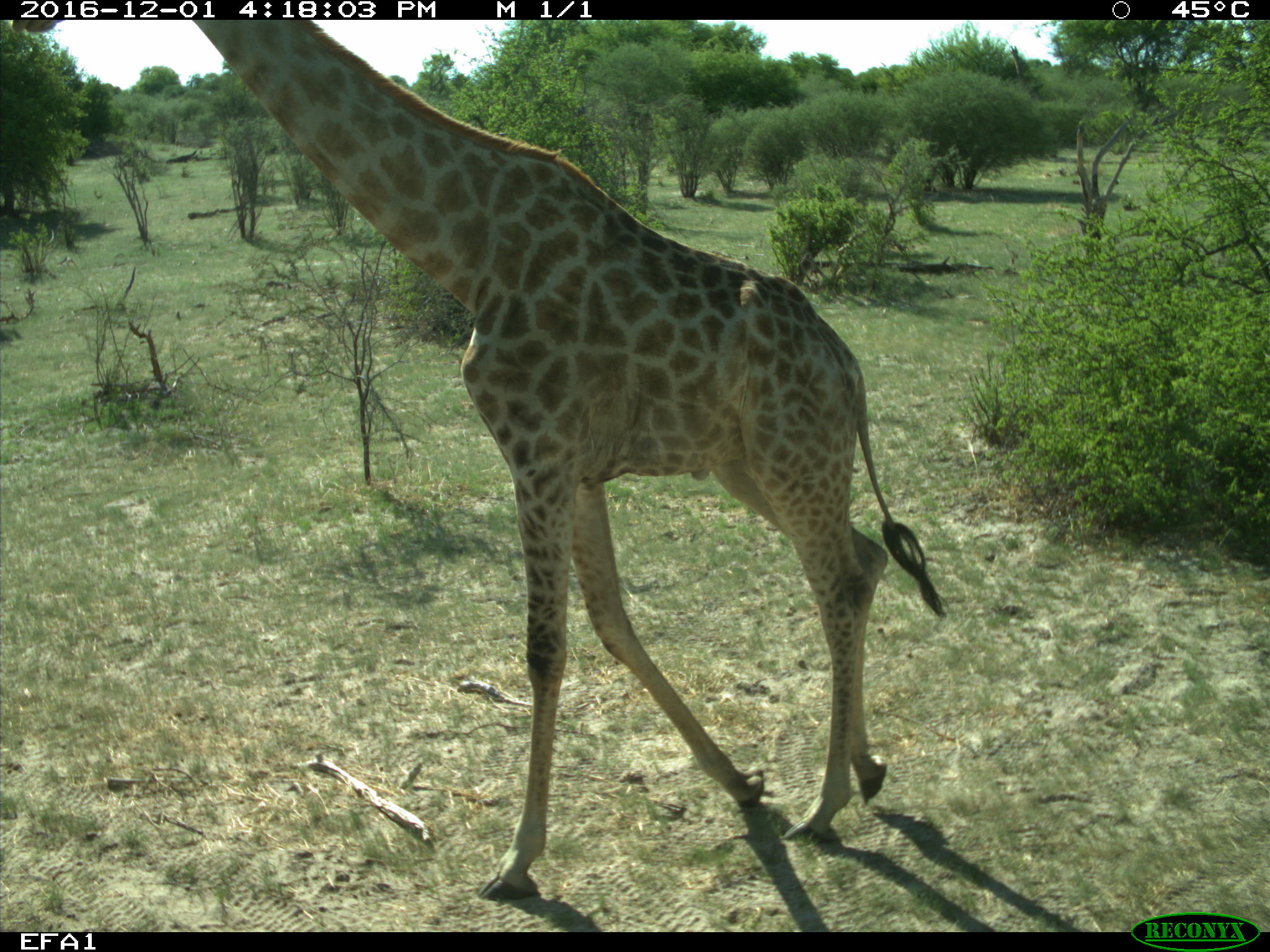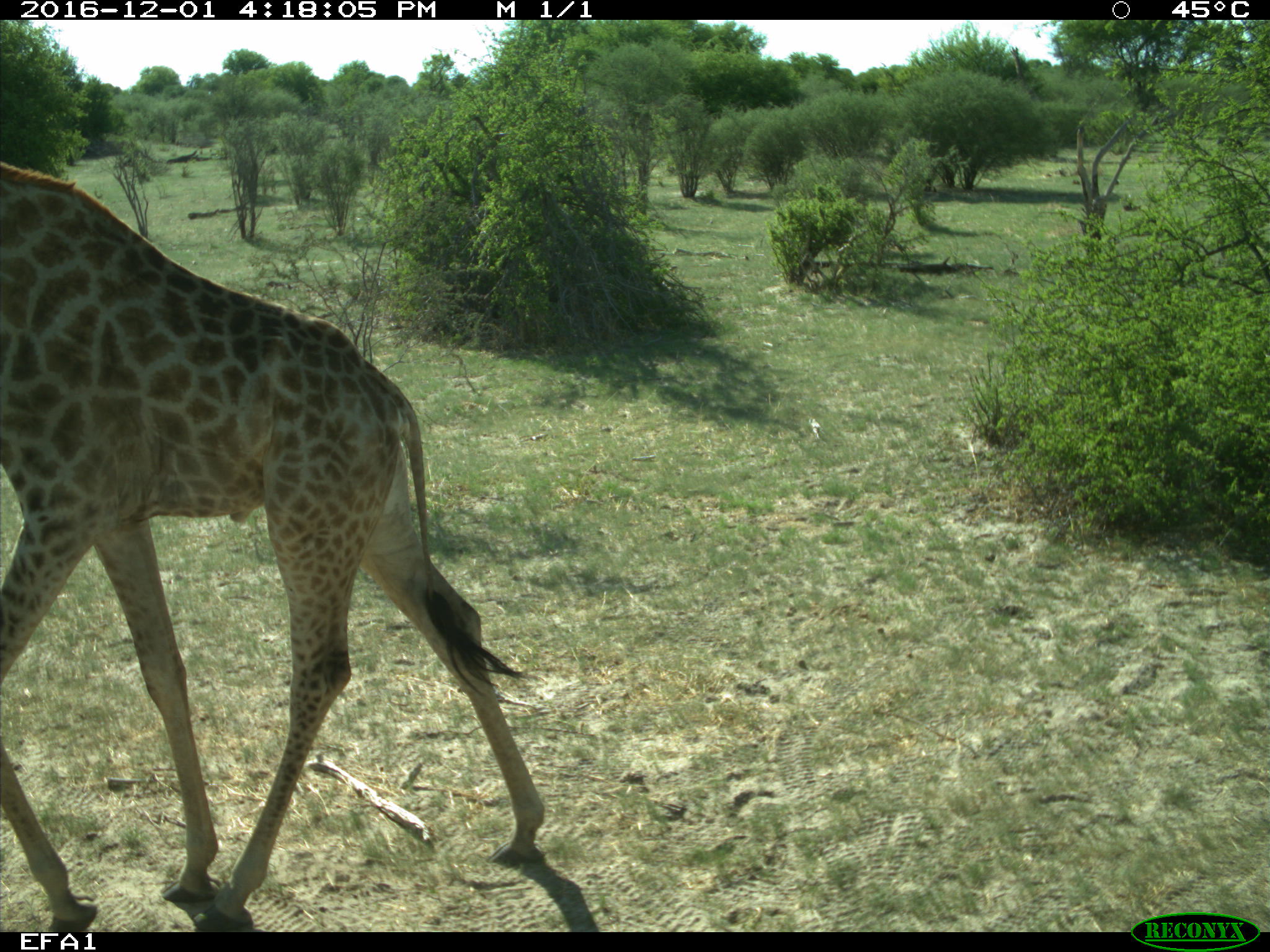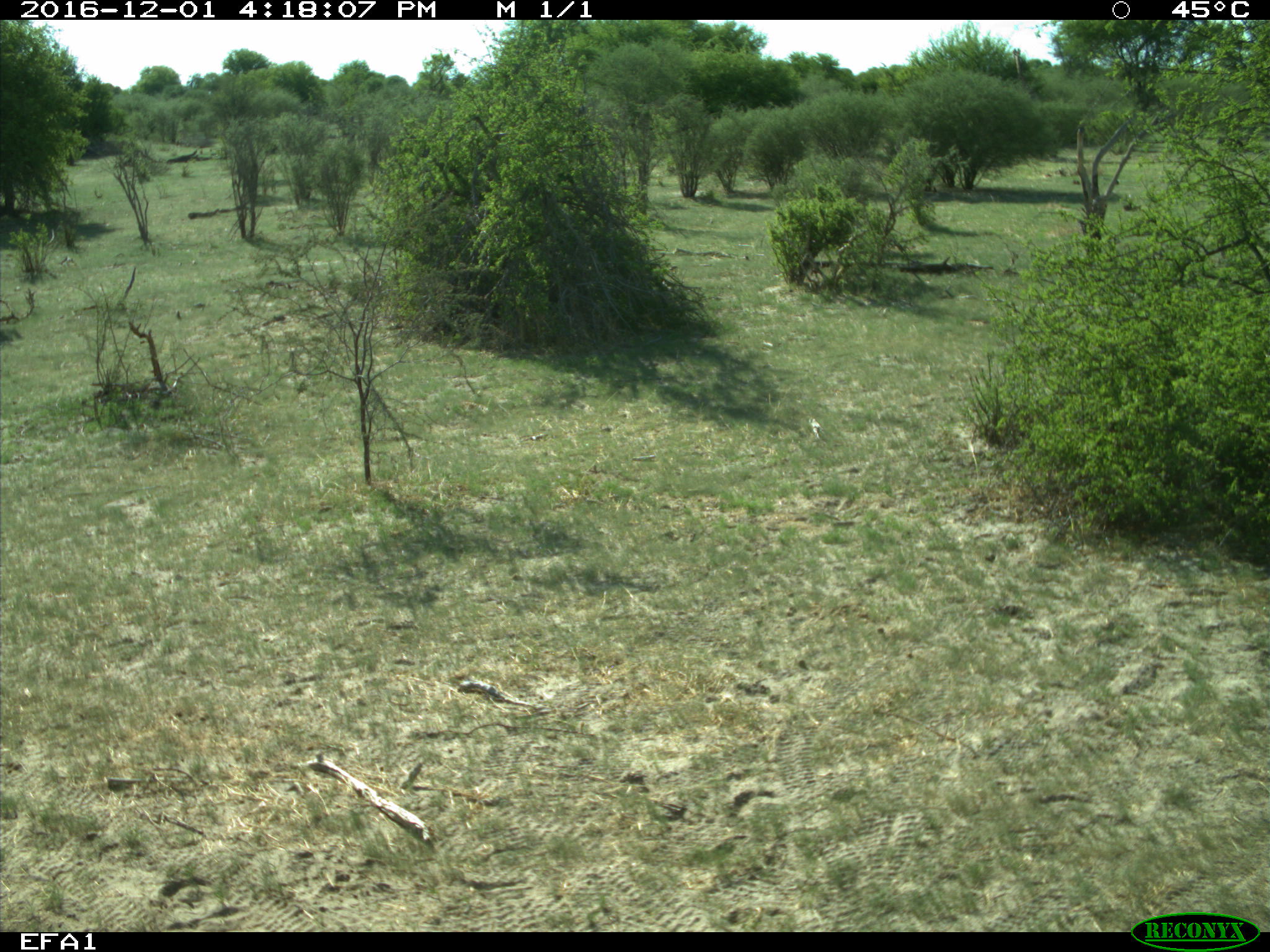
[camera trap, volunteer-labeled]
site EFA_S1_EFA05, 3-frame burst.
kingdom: Animalia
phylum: Chordata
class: Mammalia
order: Artiodactyla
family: Giraffidae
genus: Giraffa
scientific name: Giraffa camelopardalis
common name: giraffe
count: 1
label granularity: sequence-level